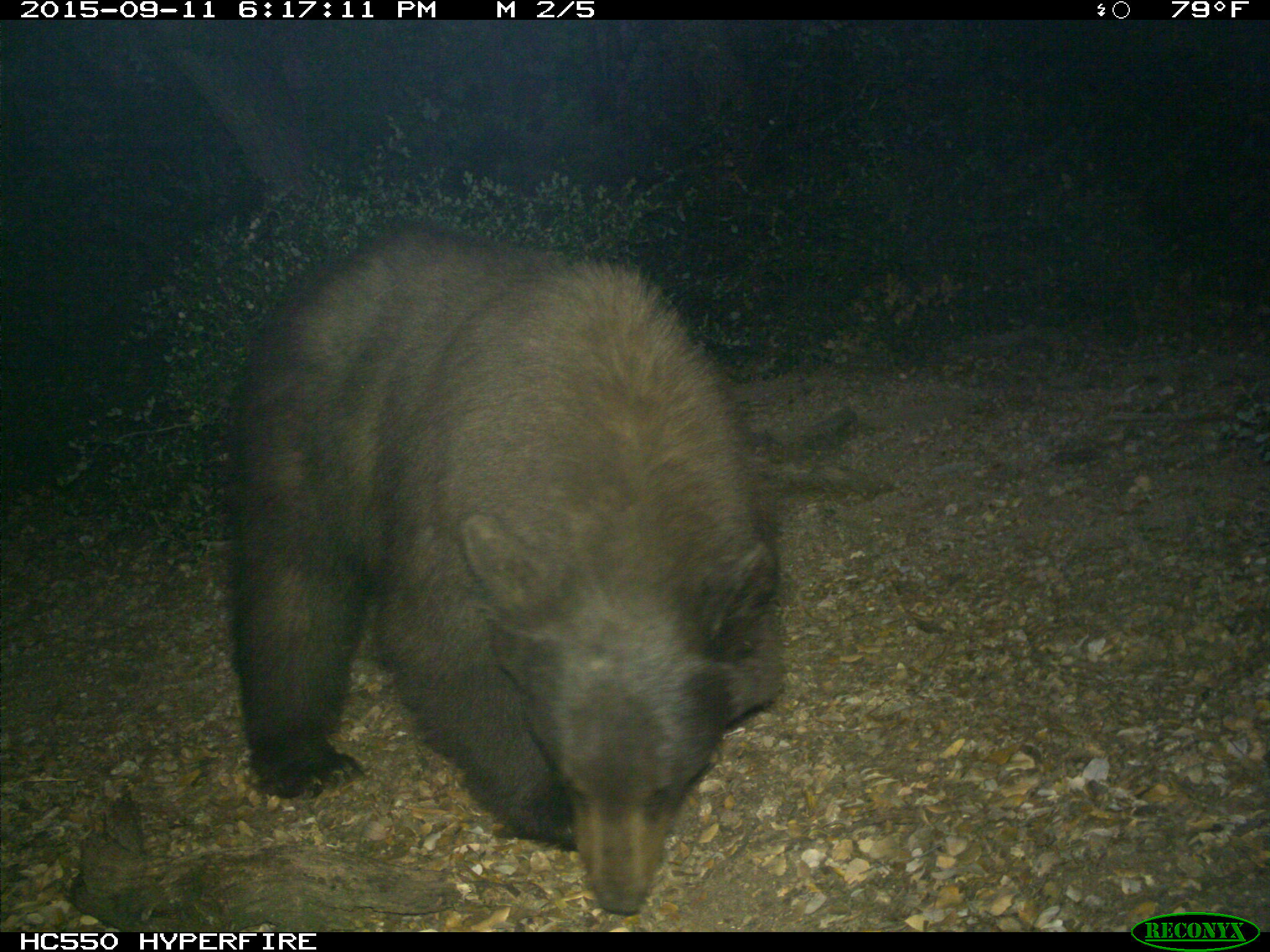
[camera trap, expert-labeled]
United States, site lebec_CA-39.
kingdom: Animalia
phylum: Chordata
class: Mammalia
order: Carnivora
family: Ursidae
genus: Ursus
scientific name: Ursus americanus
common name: american black bear